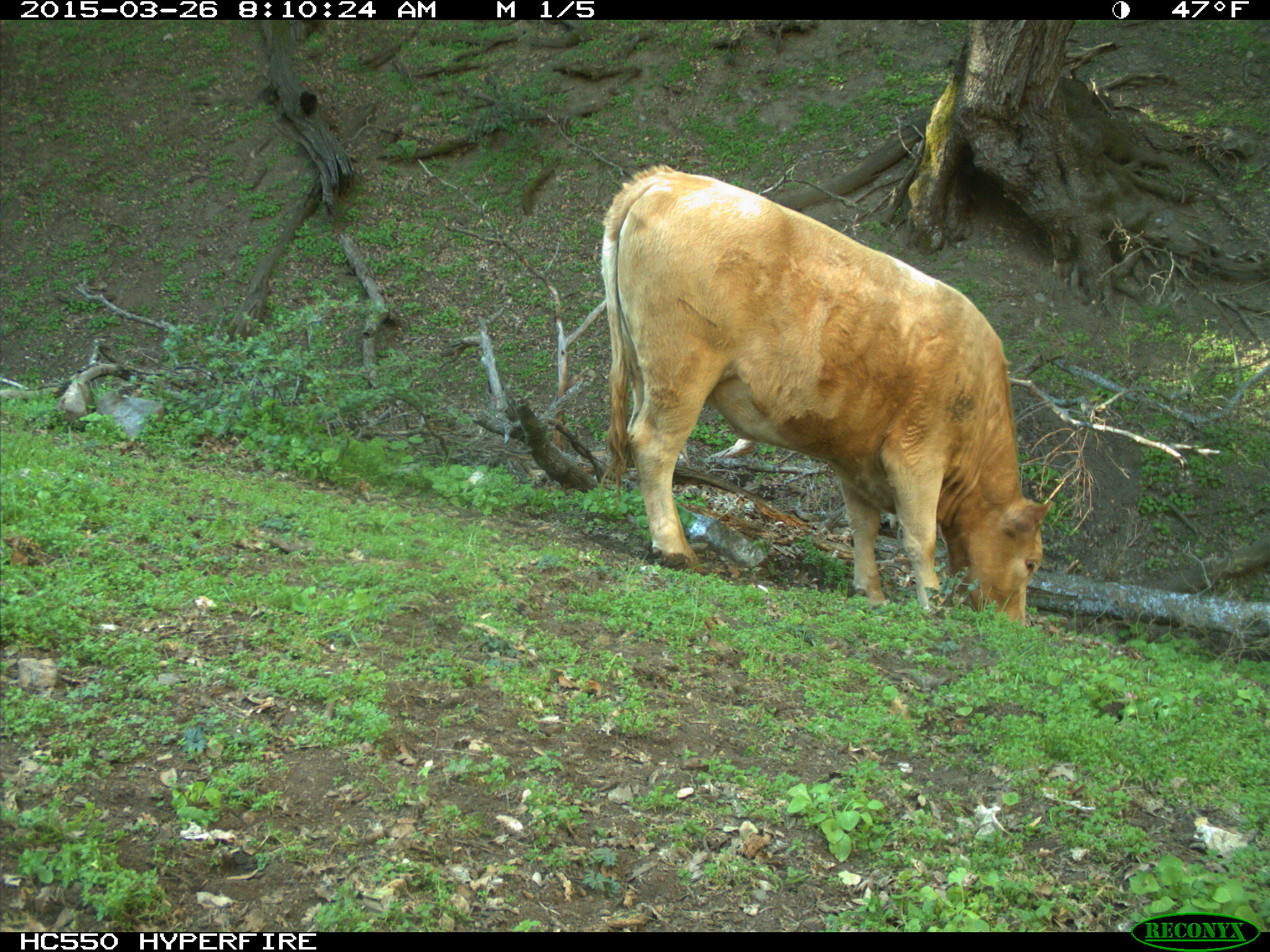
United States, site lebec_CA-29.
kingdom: Animalia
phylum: Chordata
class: Mammalia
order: Artiodactyla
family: Bovidae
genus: Bos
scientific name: Bos taurus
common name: domestic cow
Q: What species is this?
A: Bos taurus (domestic cow).